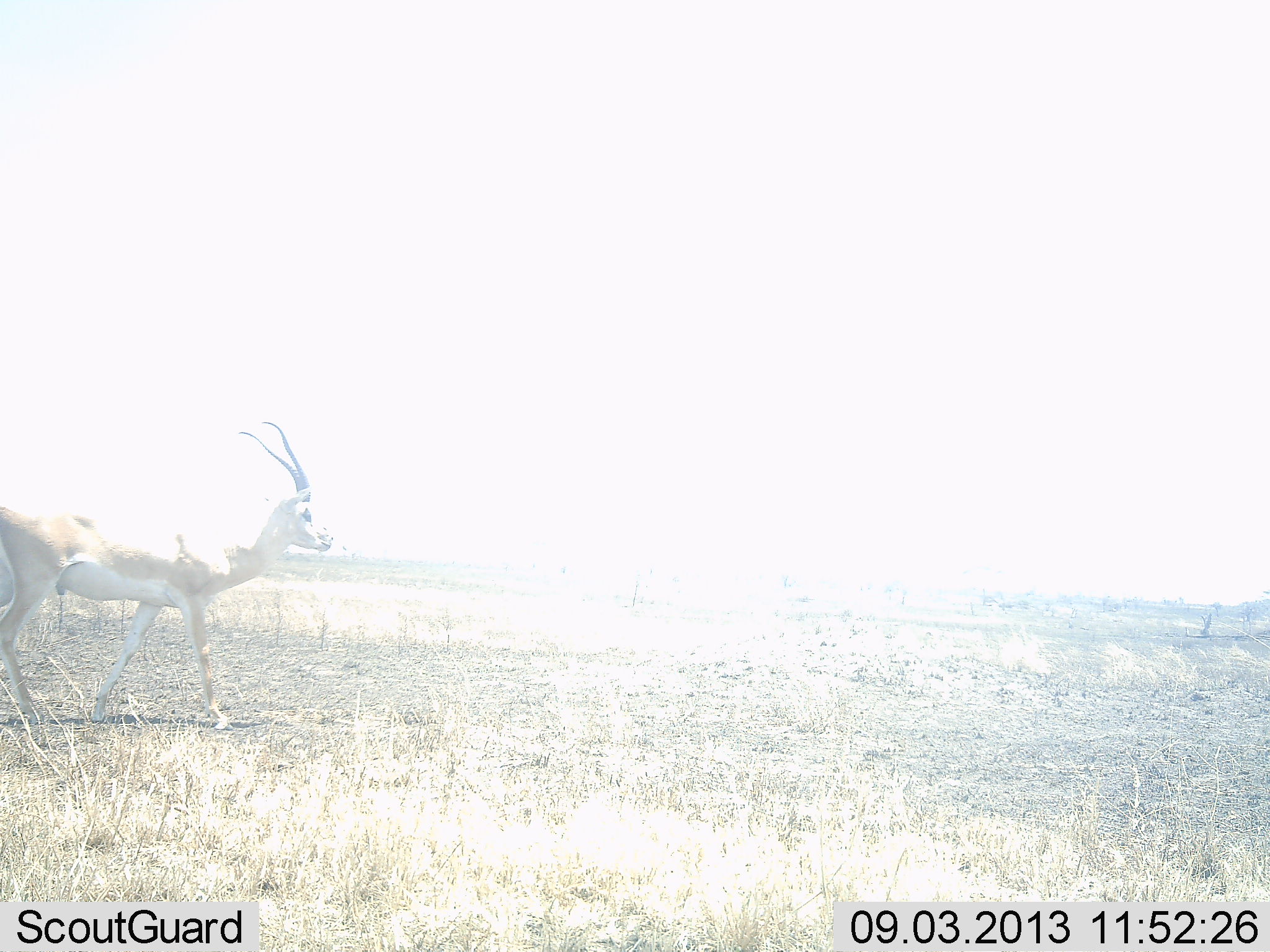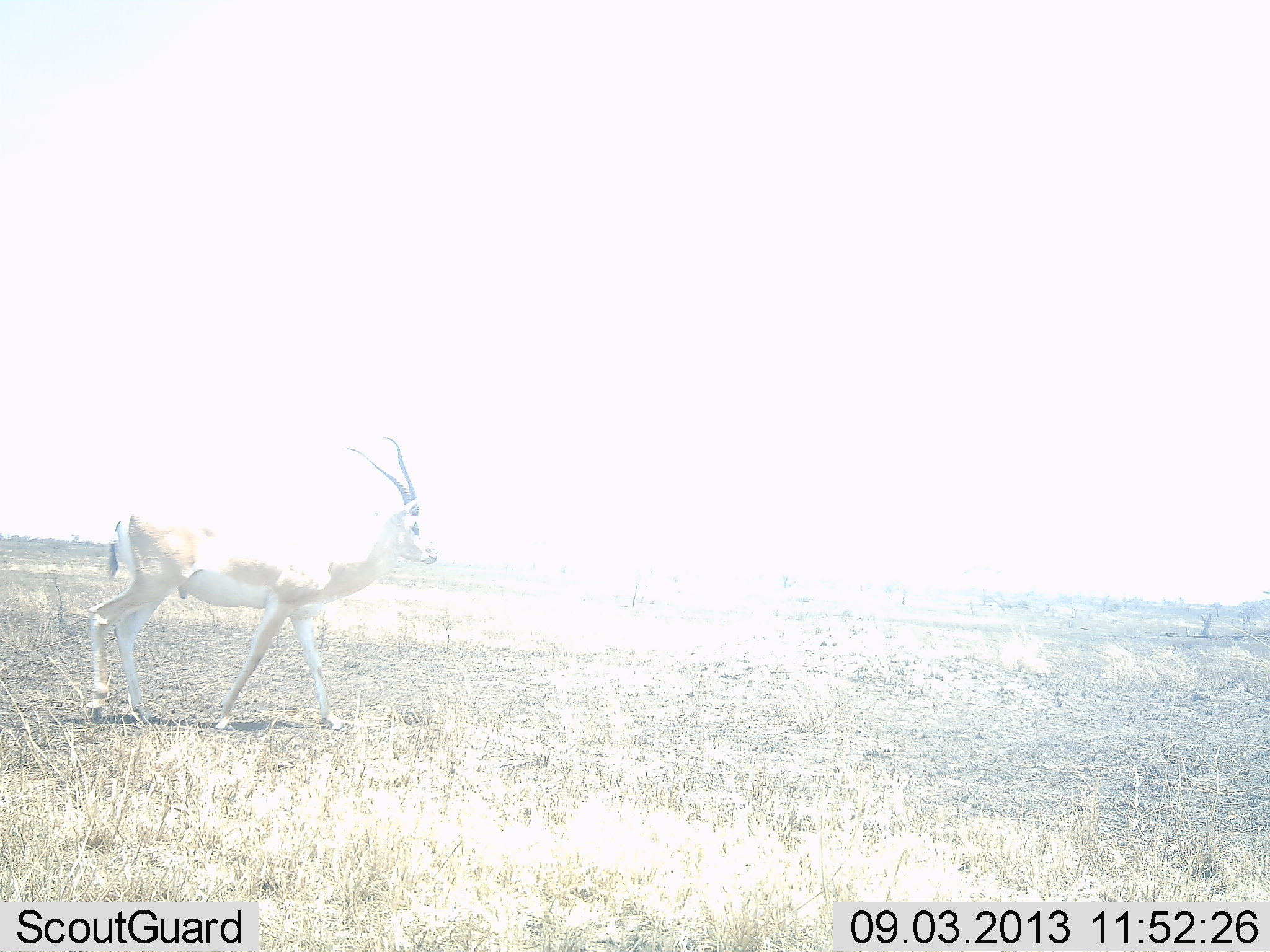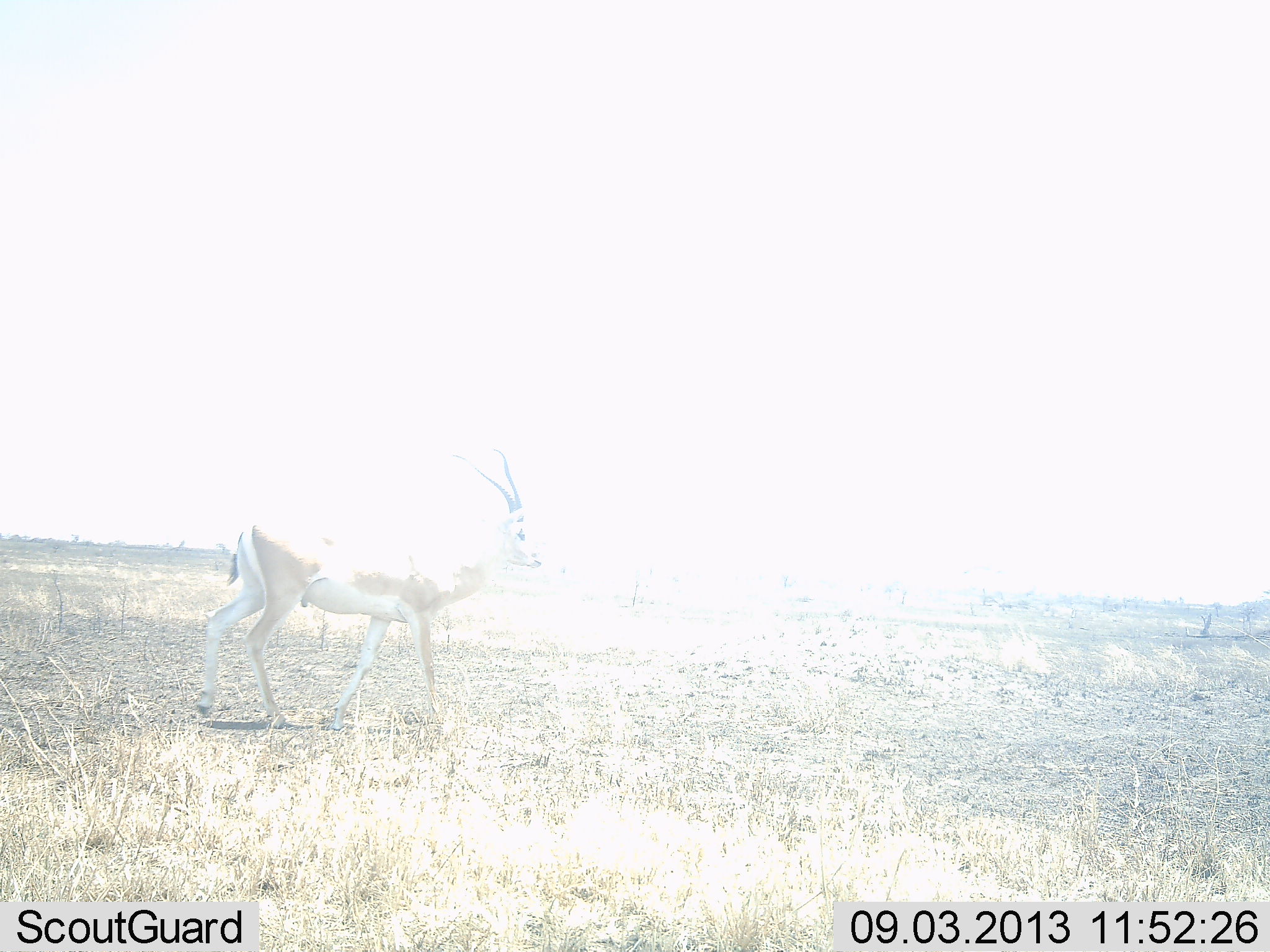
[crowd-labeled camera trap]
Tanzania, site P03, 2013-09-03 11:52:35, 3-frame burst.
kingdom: Animalia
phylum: Chordata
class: Mammalia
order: Artiodactyla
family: Bovidae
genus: Nanger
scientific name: Nanger granti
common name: grant's gazelle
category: gazellegrants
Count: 1.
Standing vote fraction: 4%.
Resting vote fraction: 0%.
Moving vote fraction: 96%.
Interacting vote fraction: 0%.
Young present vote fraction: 0%.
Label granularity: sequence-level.